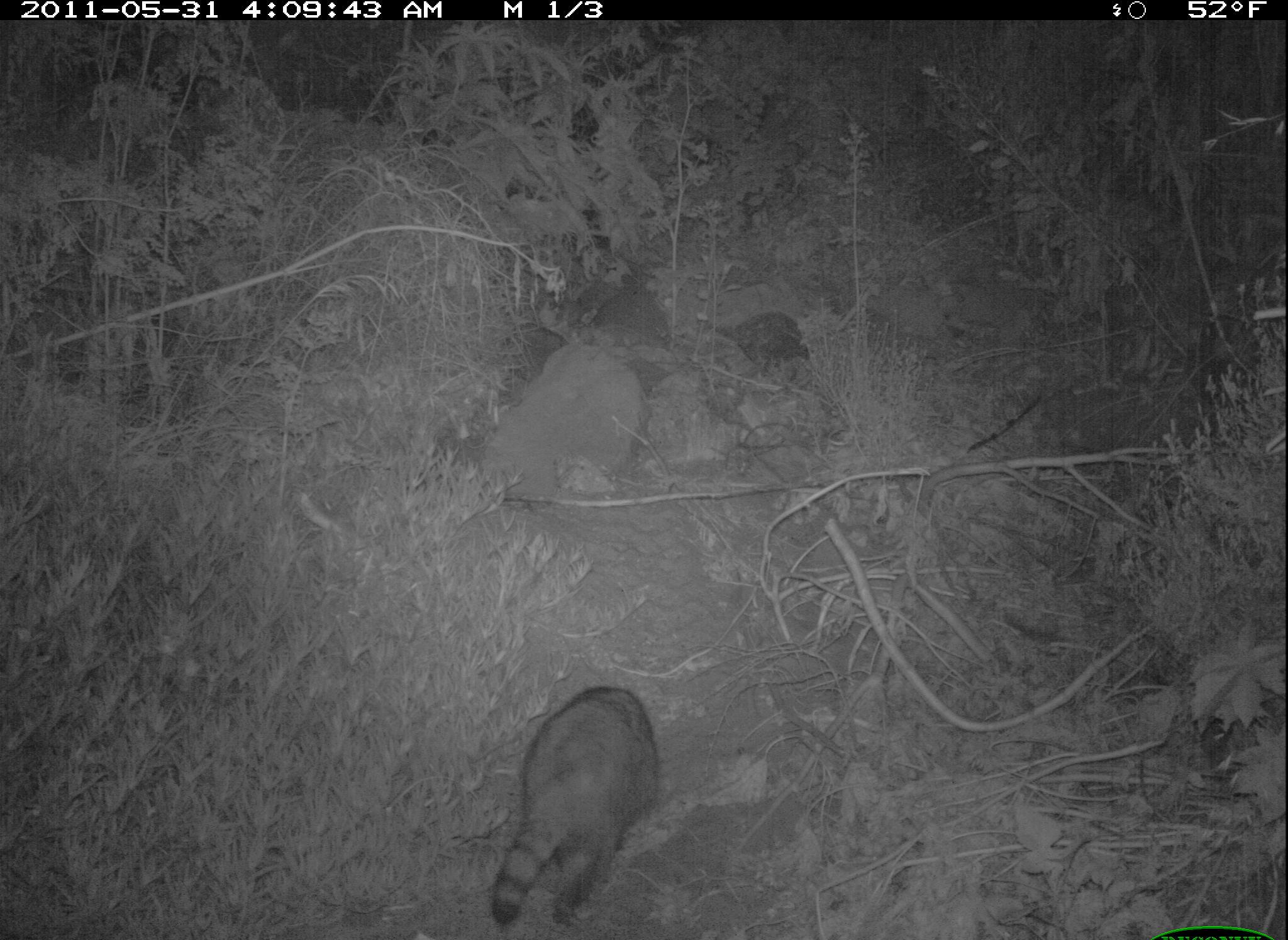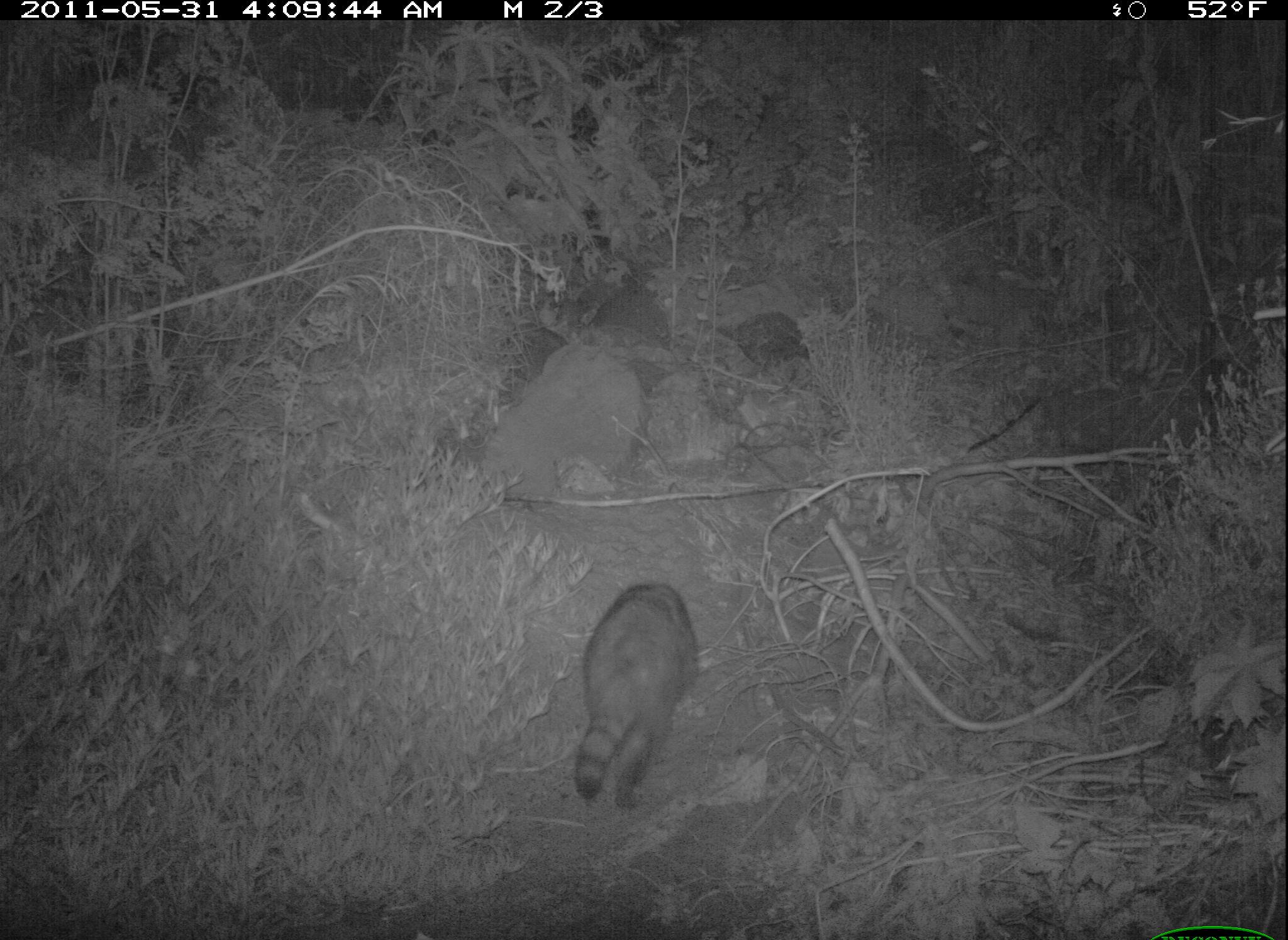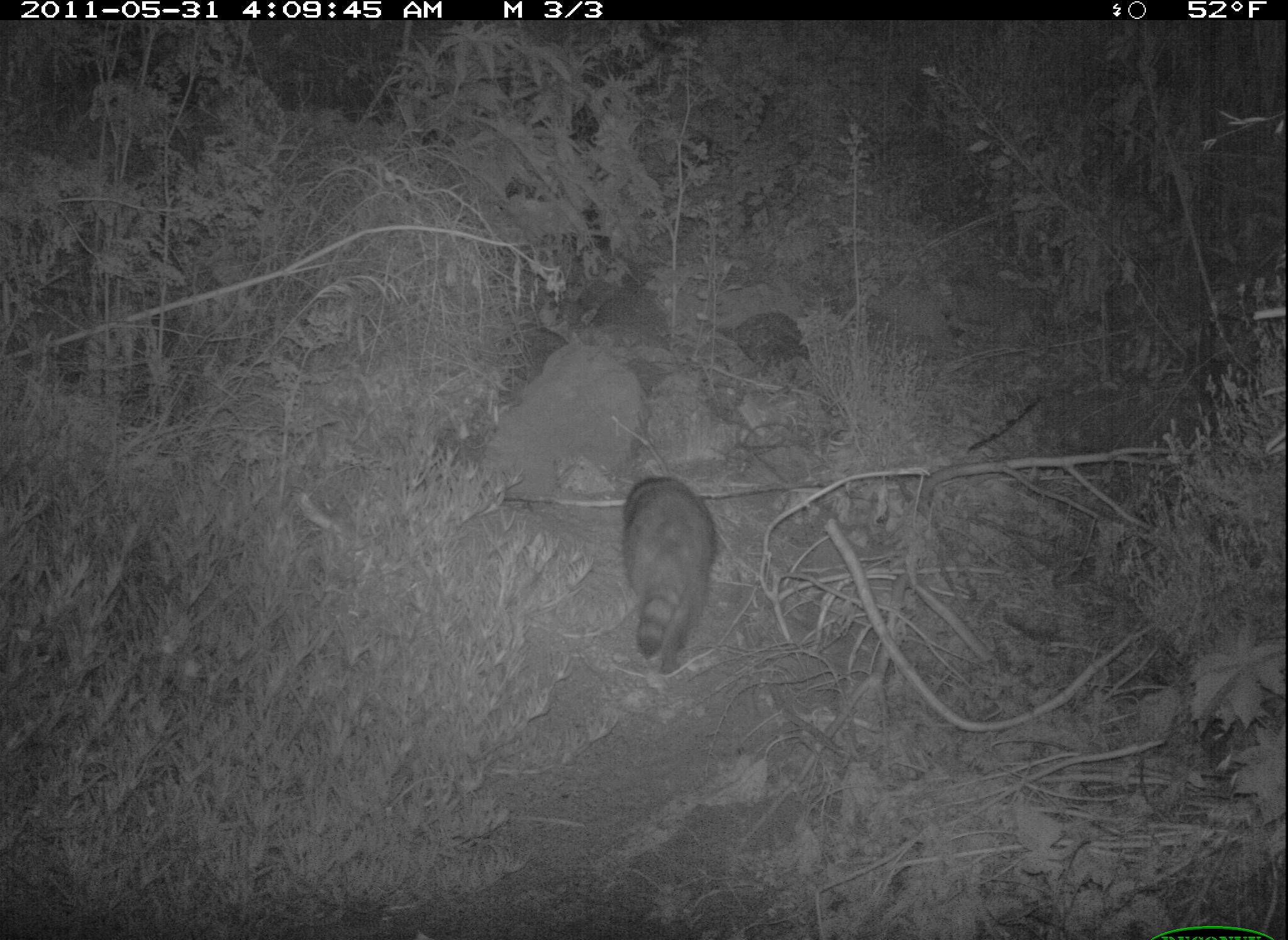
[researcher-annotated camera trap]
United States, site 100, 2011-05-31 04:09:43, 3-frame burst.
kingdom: Animalia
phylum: Chordata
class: Mammalia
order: Carnivora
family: Procyonidae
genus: Procyon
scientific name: Procyon lotor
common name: raccoon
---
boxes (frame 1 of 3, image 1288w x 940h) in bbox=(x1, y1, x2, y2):
raccoon: bbox=(485, 676, 702, 937)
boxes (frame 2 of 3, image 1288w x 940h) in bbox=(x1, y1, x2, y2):
raccoon: bbox=(554, 562, 716, 833)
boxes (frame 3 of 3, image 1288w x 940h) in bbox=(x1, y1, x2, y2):
raccoon: bbox=(599, 465, 724, 685)